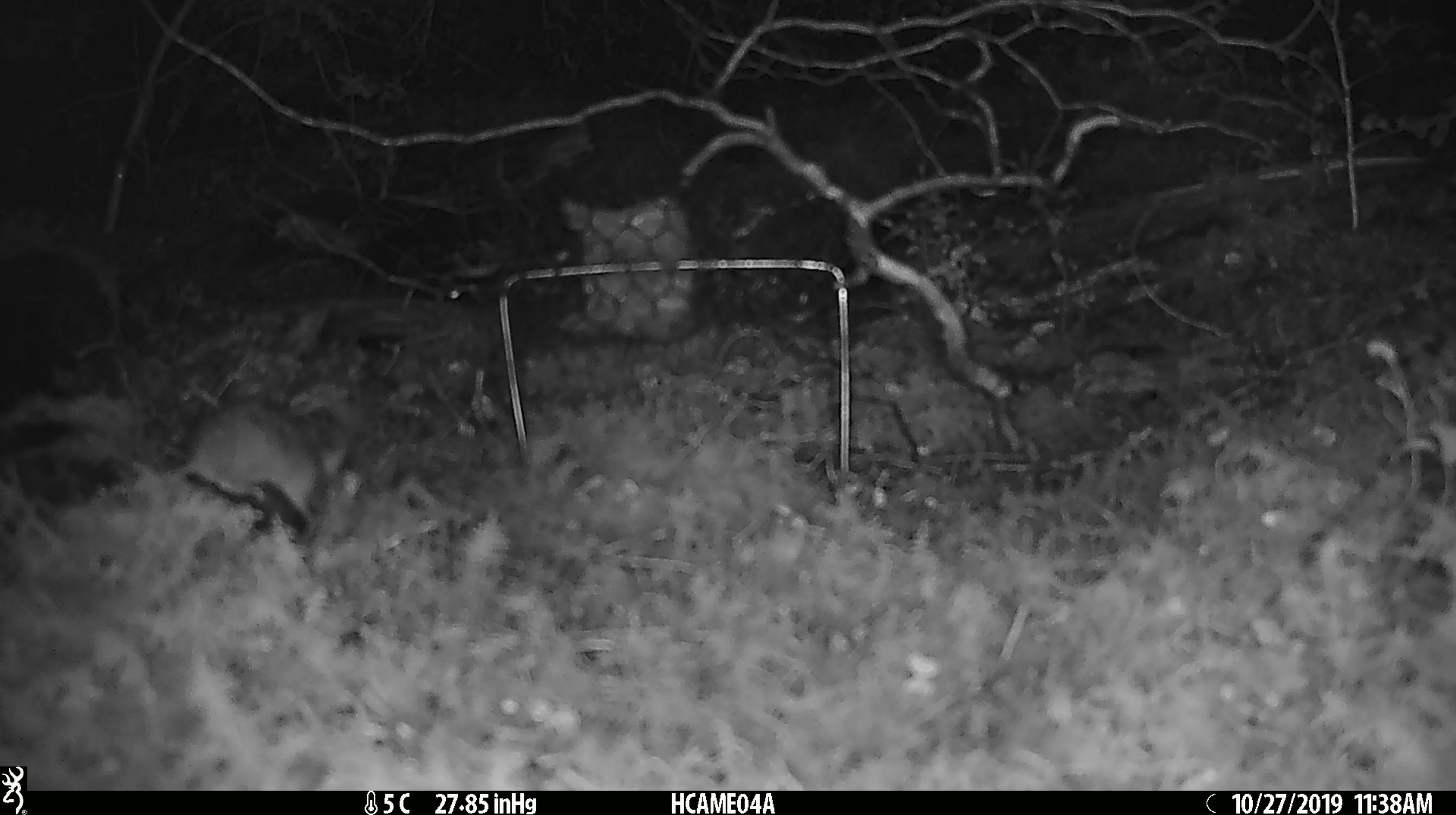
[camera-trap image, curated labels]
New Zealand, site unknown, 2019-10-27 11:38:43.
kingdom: Animalia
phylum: Chordata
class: Mammalia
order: Rodentia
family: Muridae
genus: Mus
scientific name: Mus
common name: mouse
Mouse (Mus).